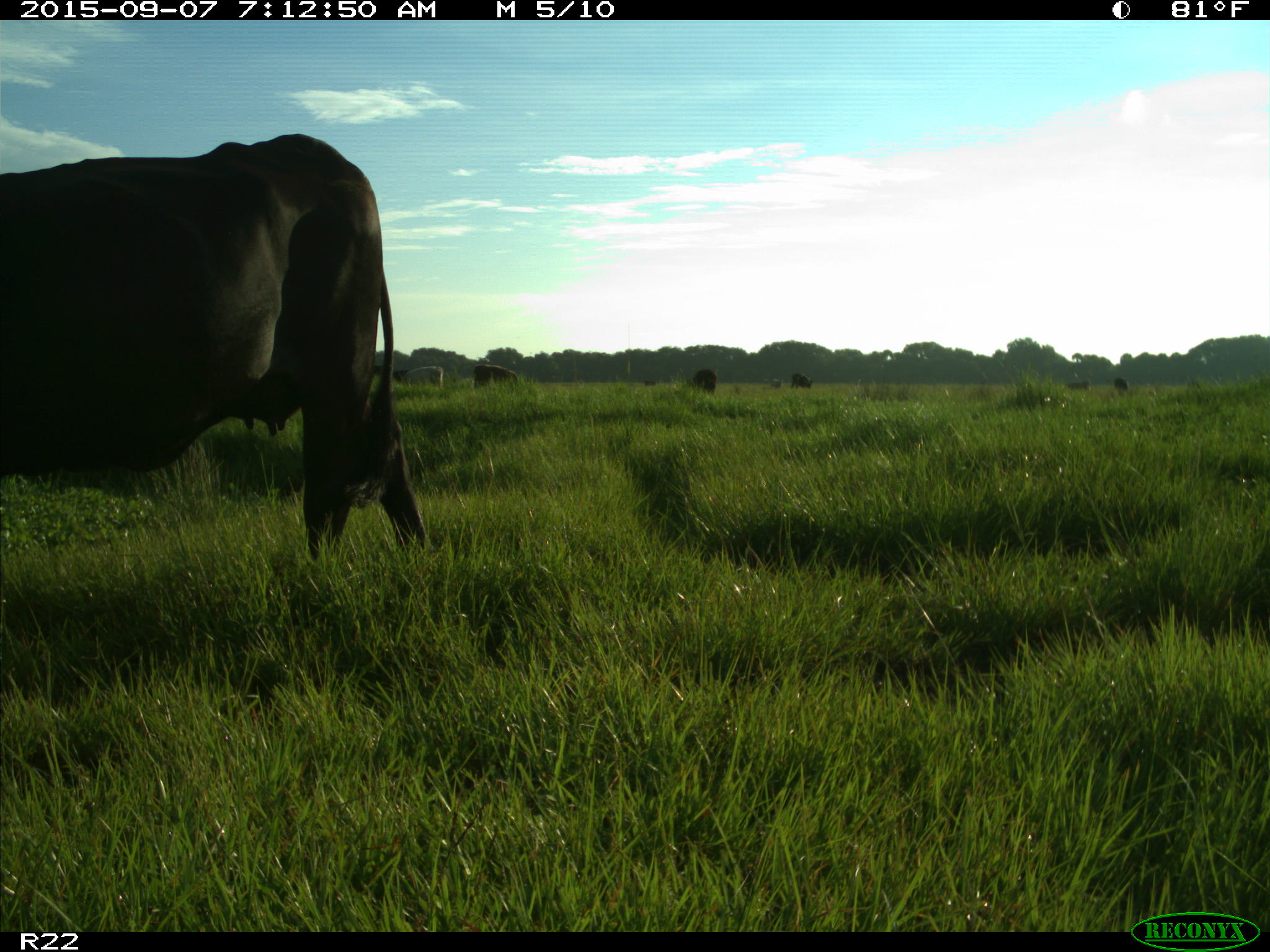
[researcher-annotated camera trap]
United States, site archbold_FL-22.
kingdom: Animalia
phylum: Chordata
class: Mammalia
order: Artiodactyla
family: Bovidae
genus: Bos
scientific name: Bos taurus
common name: domestic cow